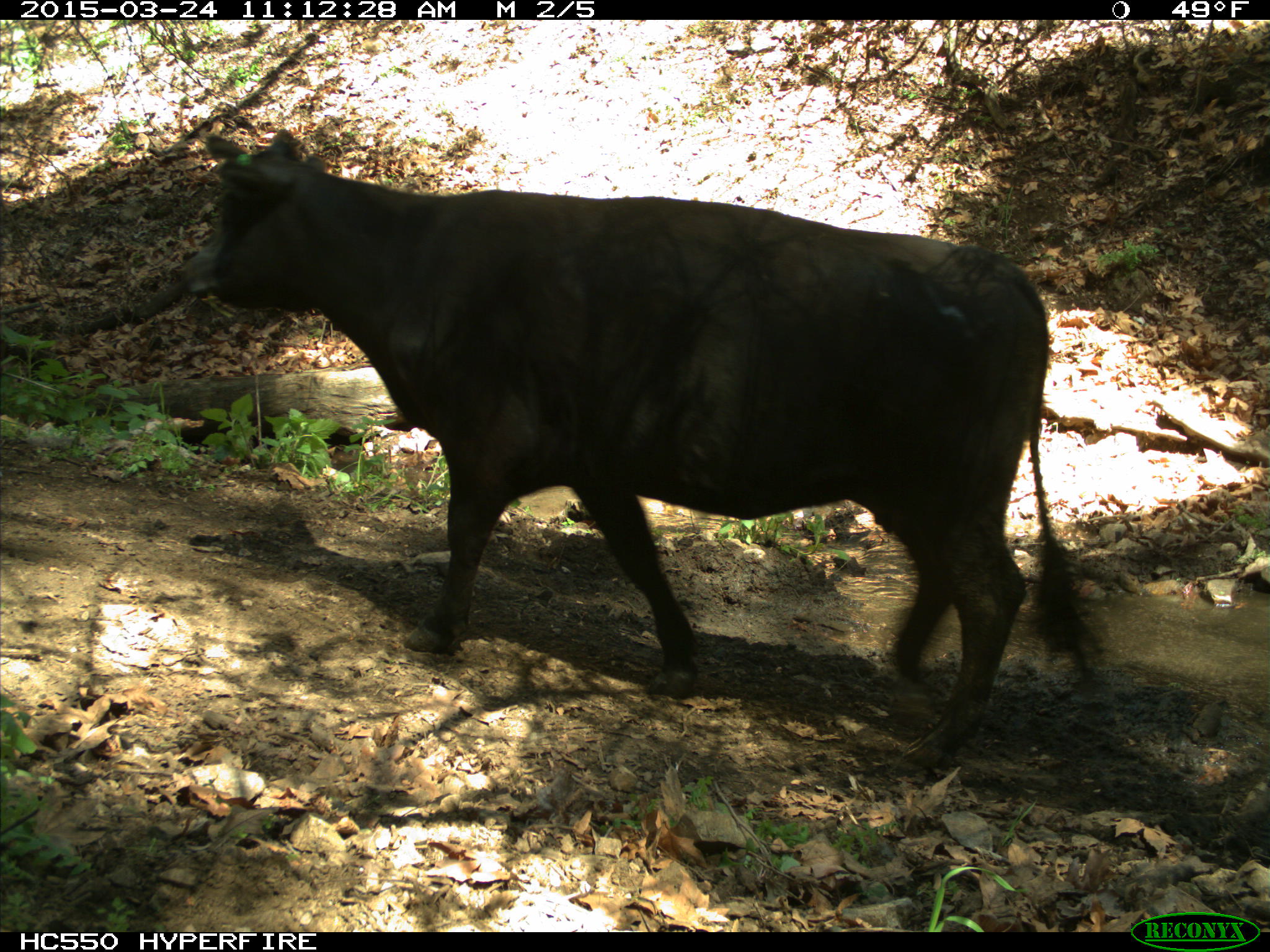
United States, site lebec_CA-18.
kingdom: Animalia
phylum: Chordata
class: Mammalia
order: Artiodactyla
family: Bovidae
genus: Bos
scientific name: Bos taurus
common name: domestic cow